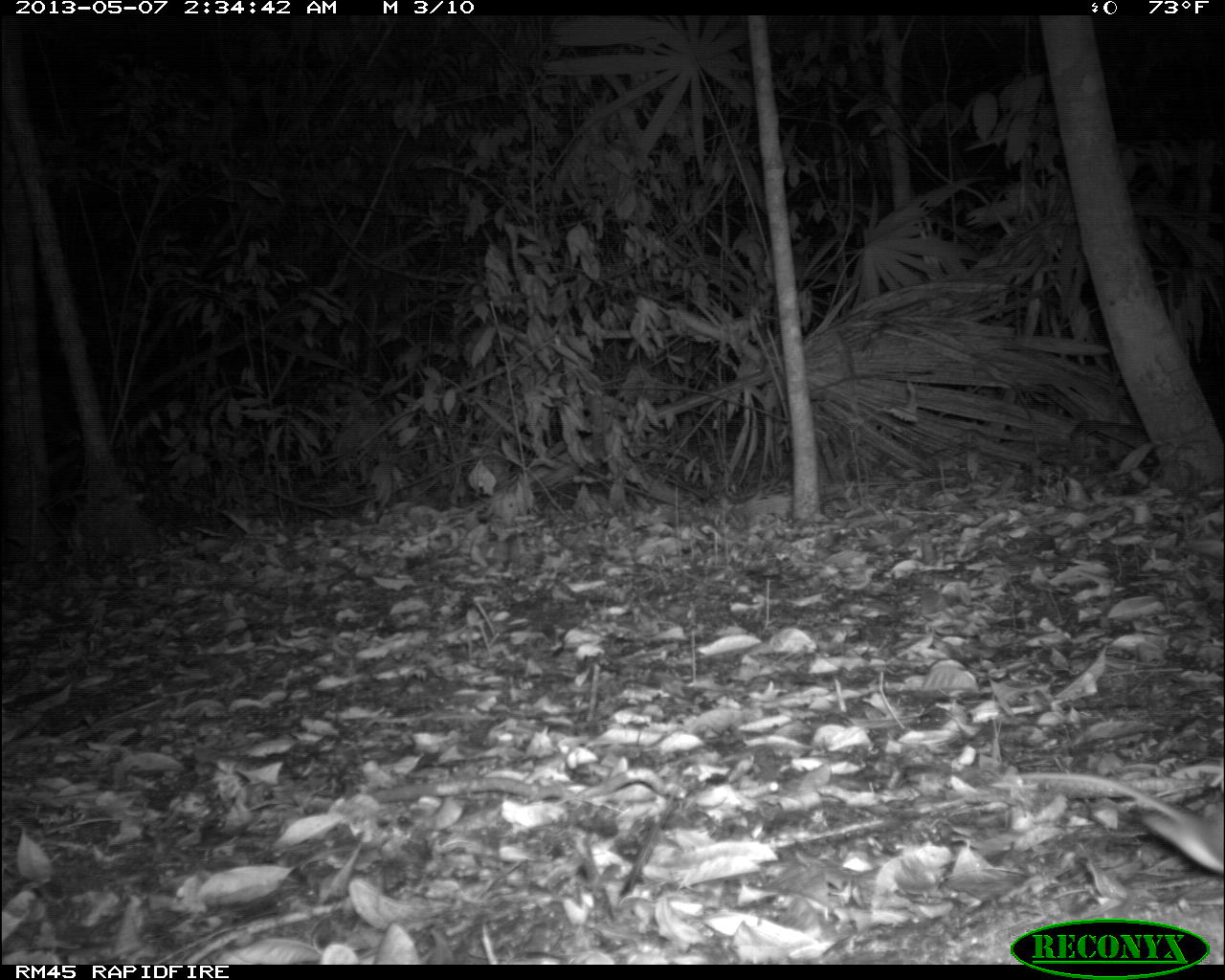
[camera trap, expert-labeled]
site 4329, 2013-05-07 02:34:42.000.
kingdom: Animalia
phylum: Chordata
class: Mammalia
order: Rodentia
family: Cricetidae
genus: Peromyscus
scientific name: Peromyscus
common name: deermice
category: peromyscus sp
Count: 1.